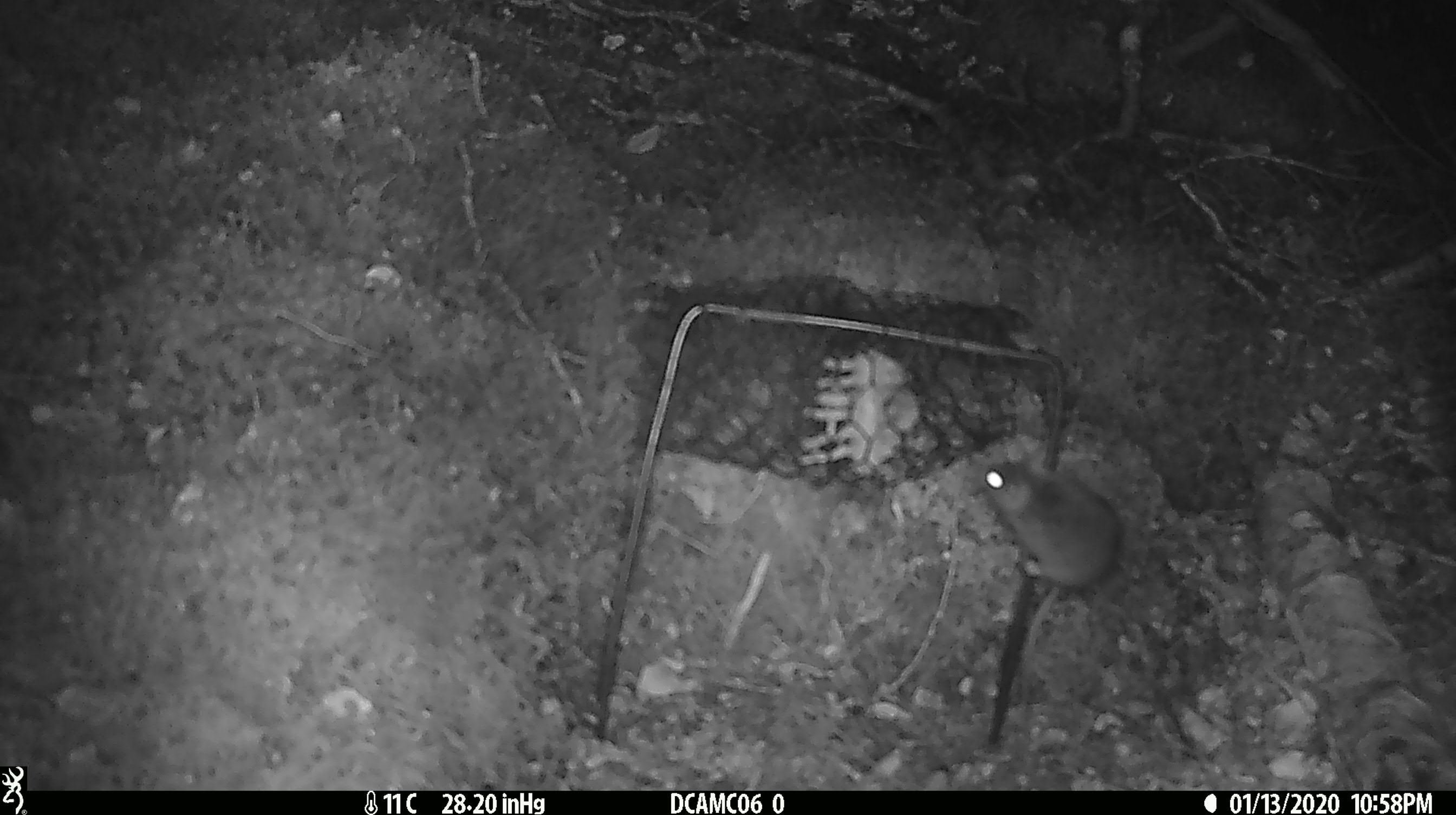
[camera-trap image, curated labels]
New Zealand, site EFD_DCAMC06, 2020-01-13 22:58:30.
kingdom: Animalia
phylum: Chordata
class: Mammalia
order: Rodentia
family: Muridae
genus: Mus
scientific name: Mus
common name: mouse